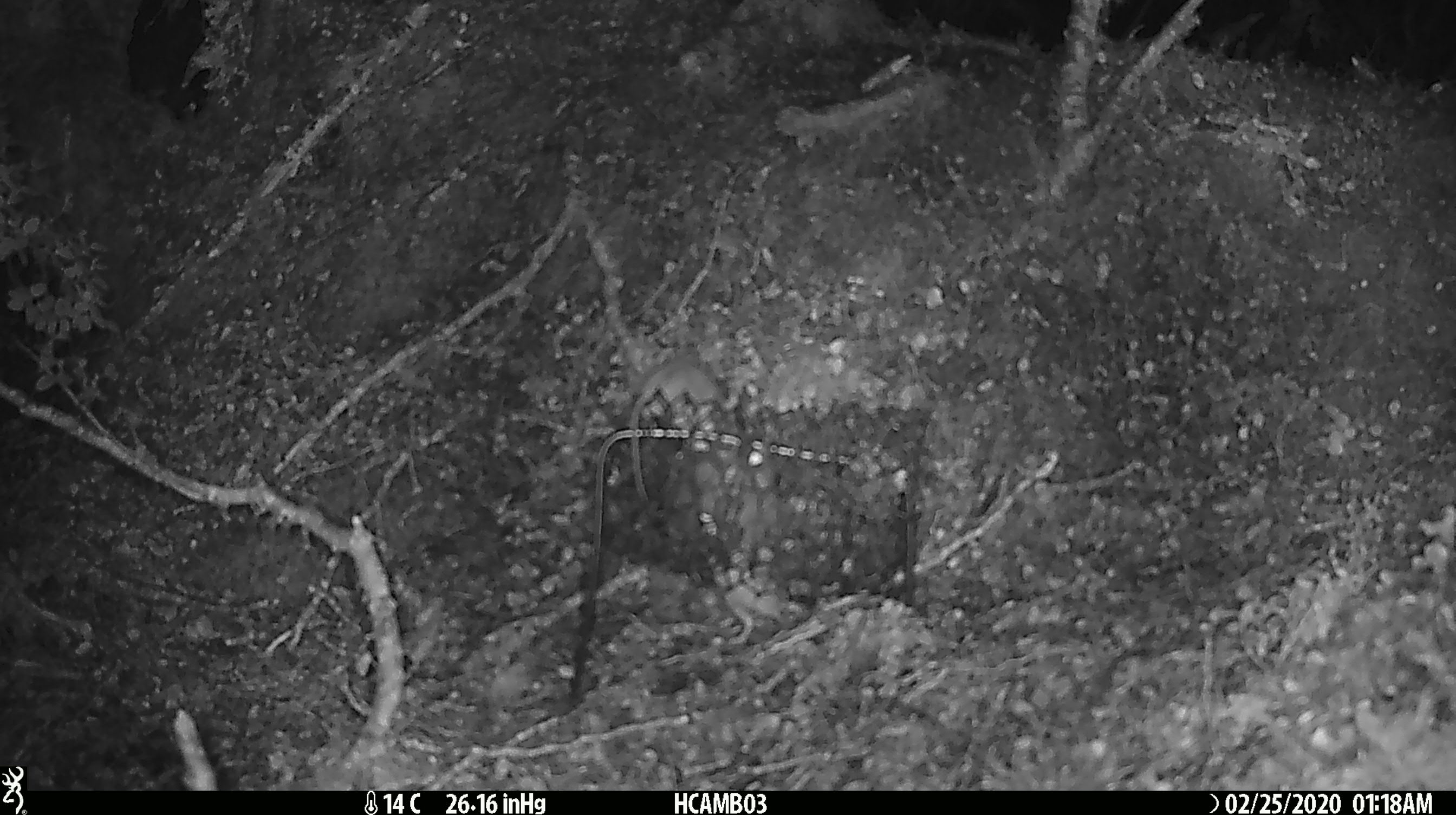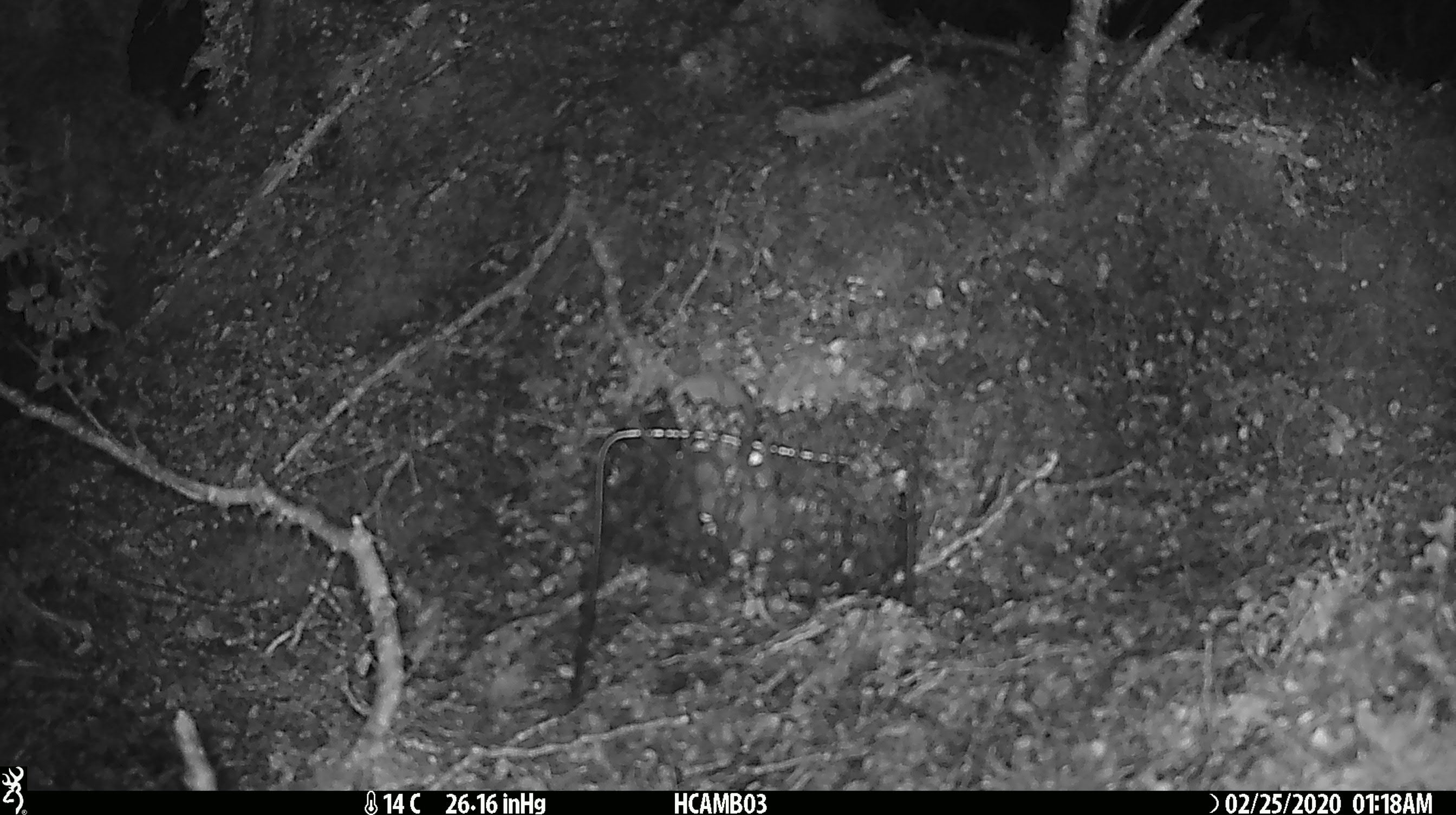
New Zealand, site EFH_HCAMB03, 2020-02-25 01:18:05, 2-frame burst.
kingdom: Animalia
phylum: Chordata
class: Mammalia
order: Rodentia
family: Muridae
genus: Mus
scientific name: Mus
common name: mouse